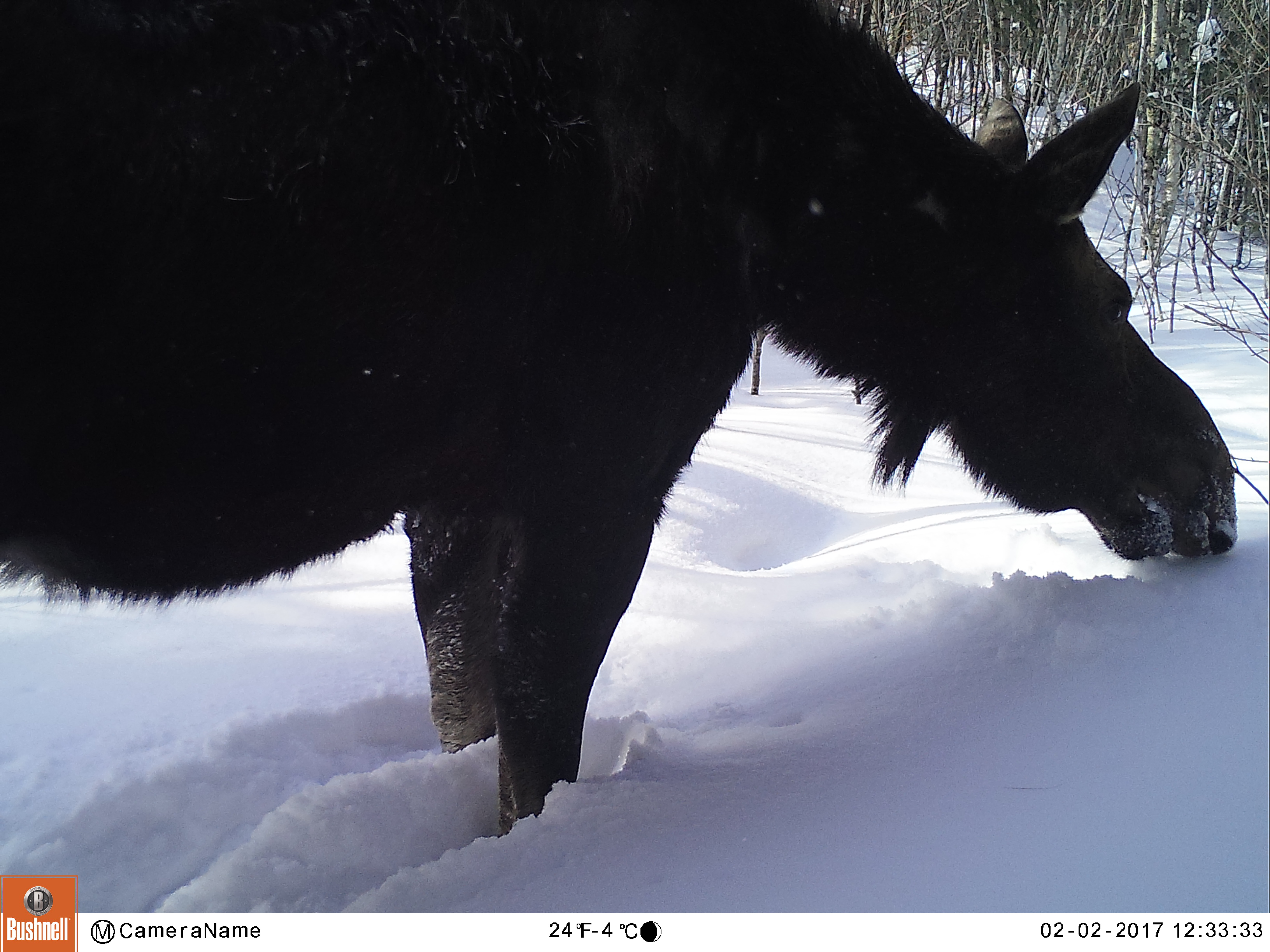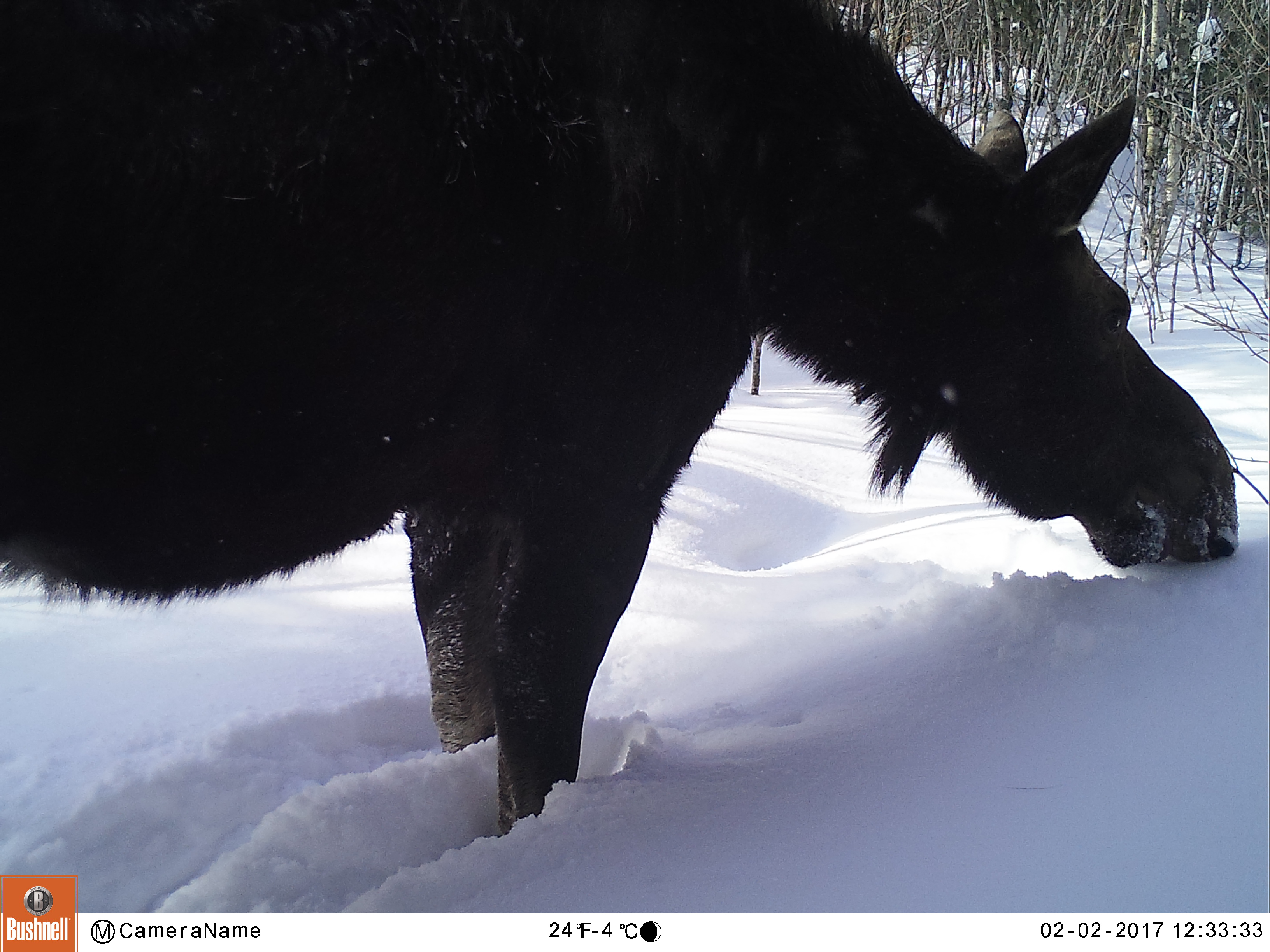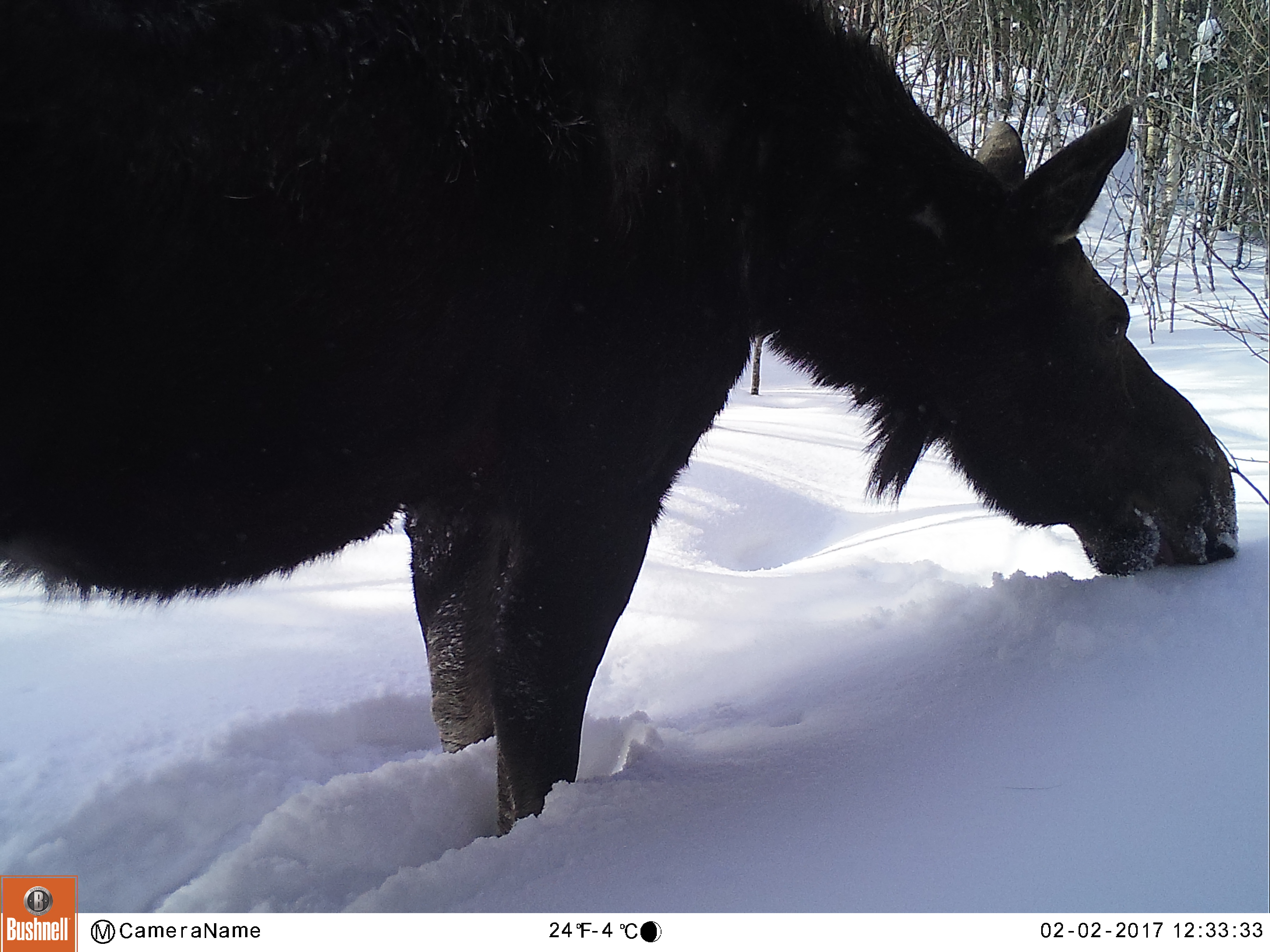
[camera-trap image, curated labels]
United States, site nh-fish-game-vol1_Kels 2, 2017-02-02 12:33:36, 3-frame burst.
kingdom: Animalia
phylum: Chordata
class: Mammalia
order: Artiodactyla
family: Cervidae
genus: Alces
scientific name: Alces alces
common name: moose